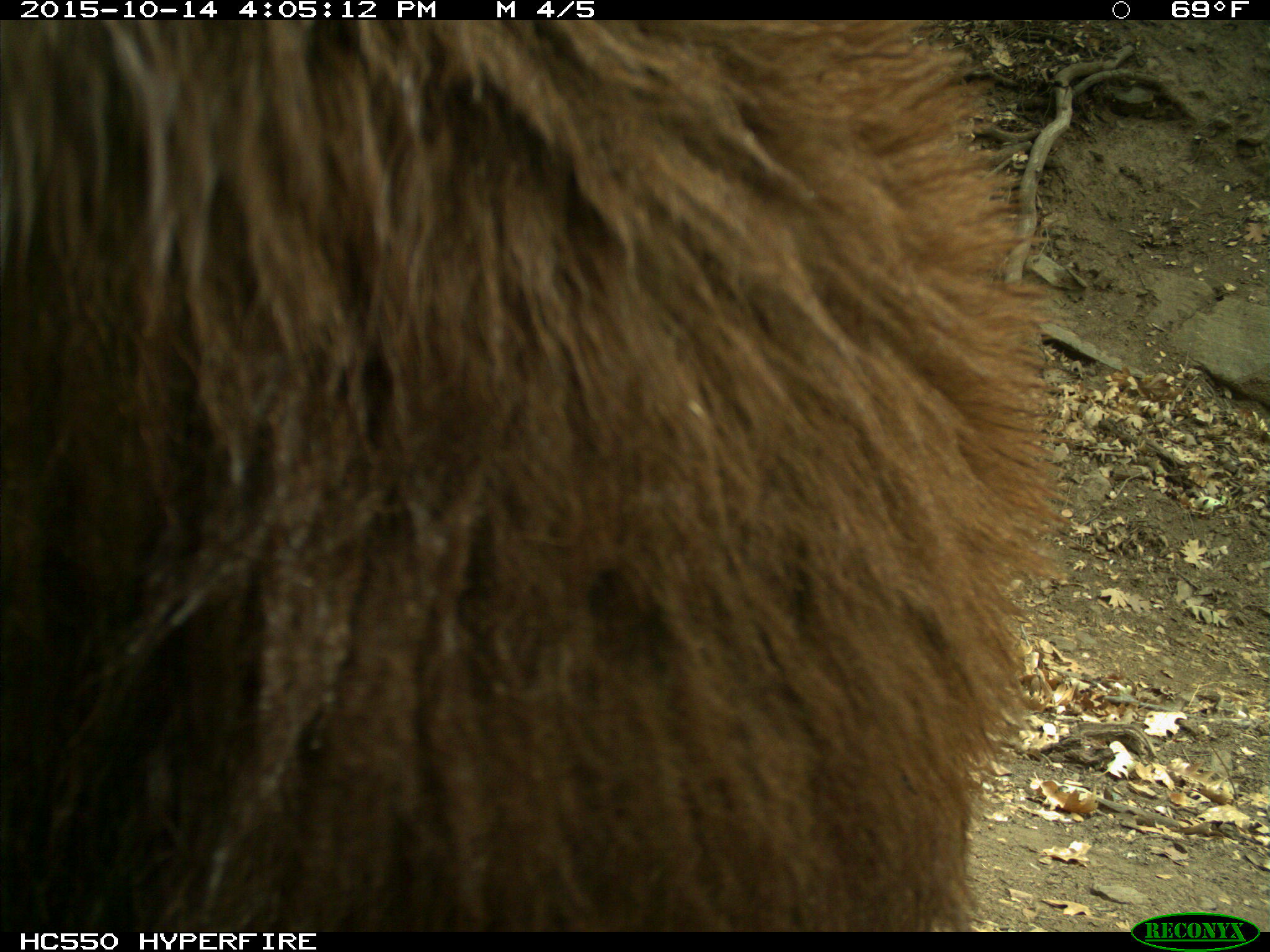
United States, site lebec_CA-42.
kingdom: Animalia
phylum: Chordata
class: Mammalia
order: Carnivora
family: Ursidae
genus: Ursus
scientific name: Ursus americanus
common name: american black bear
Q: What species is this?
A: Ursus americanus (american black bear).